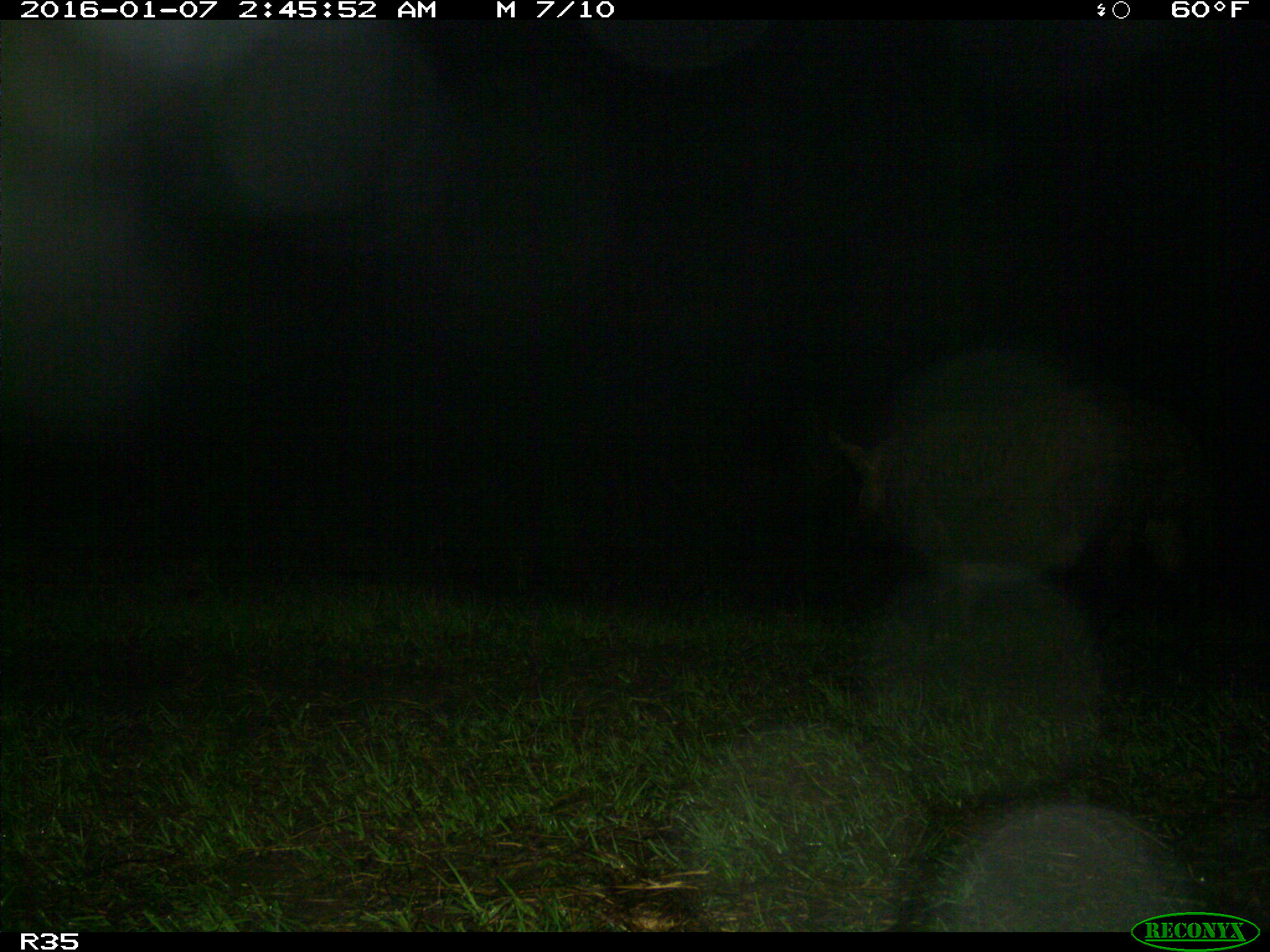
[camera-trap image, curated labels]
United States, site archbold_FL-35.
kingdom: Animalia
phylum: Chordata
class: Mammalia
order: Artiodactyla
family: Suidae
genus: Sus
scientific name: Sus scrofa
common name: wild boar